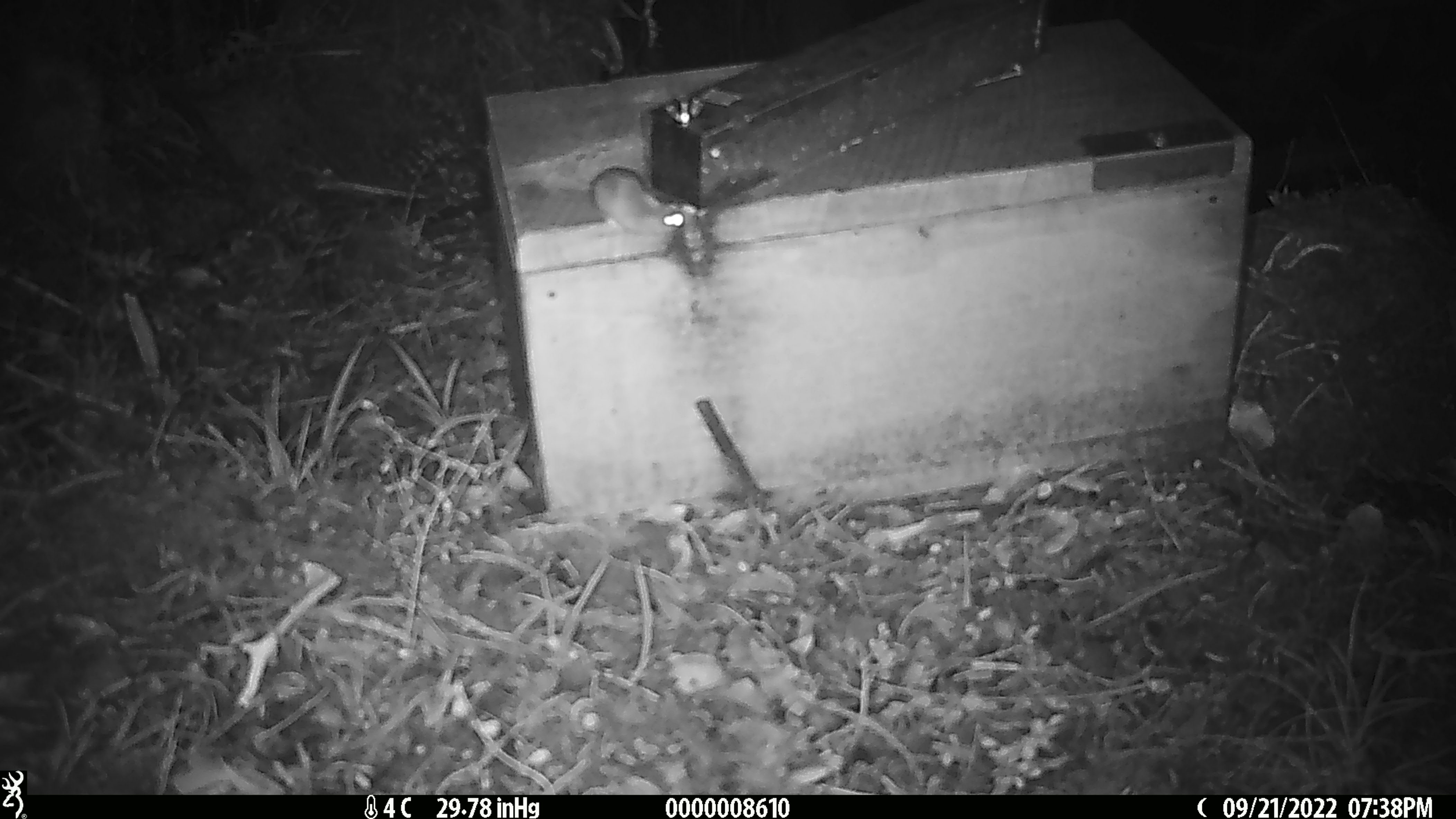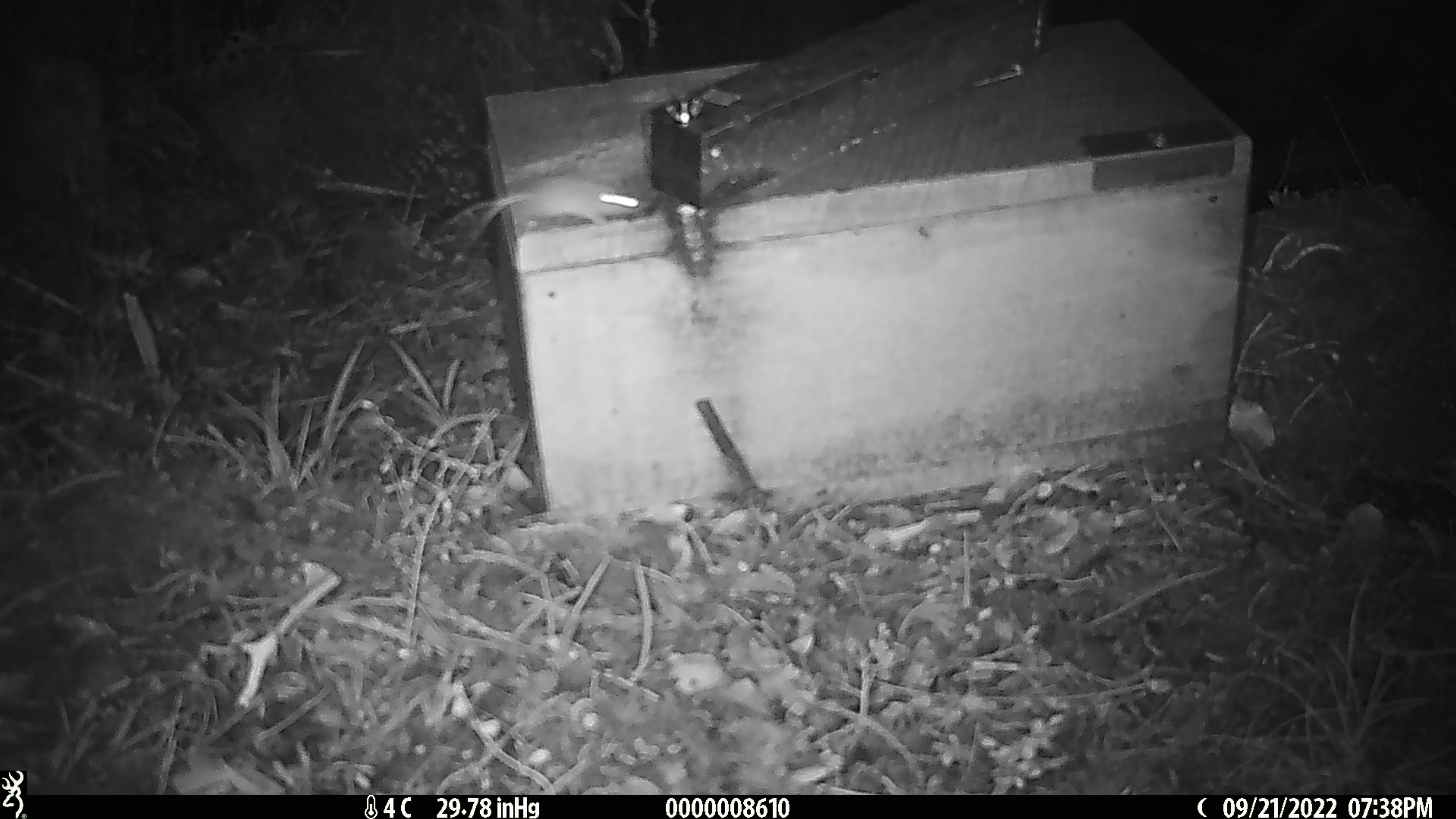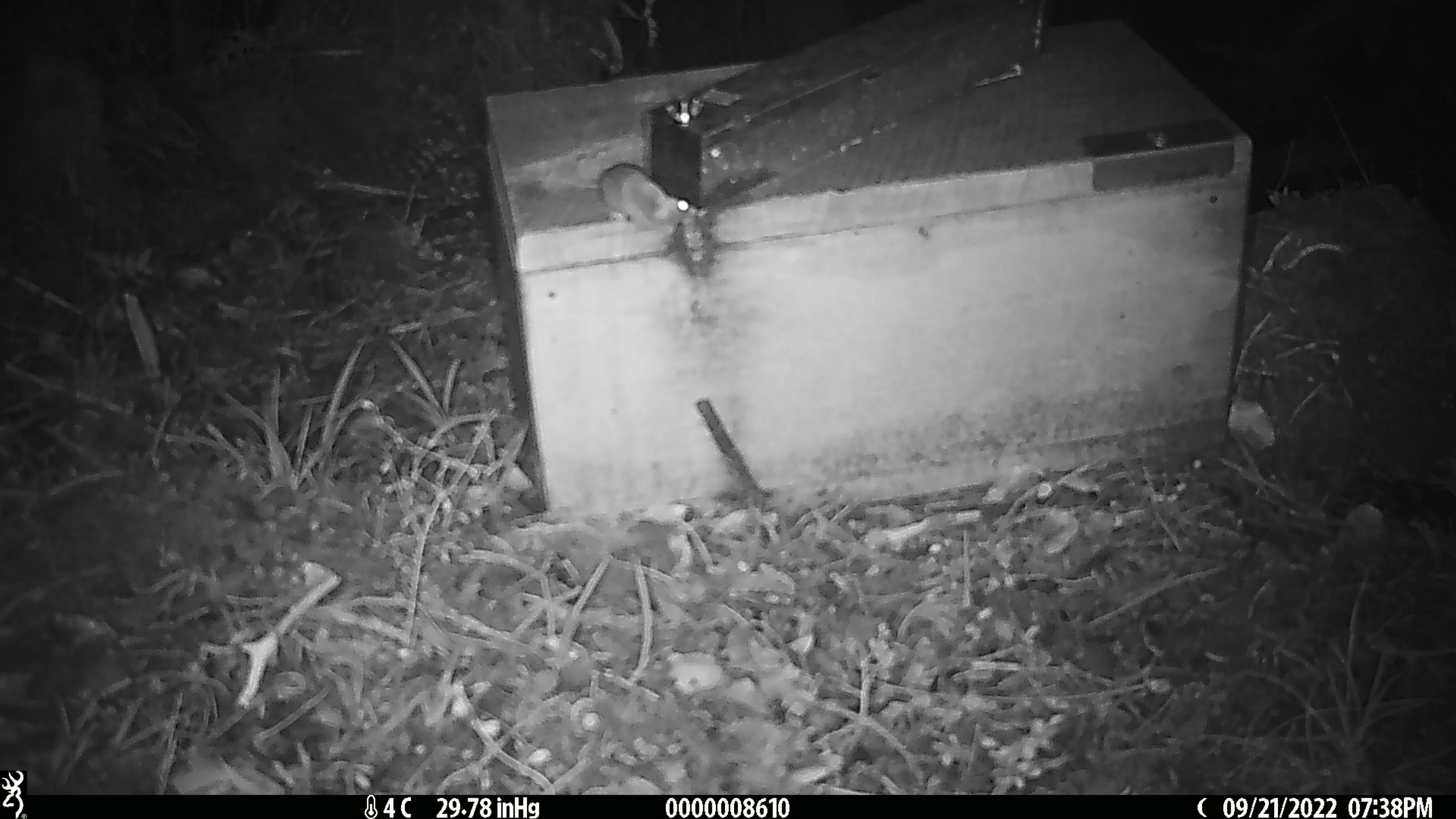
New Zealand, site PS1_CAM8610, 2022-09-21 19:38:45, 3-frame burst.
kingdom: Animalia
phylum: Chordata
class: Mammalia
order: Rodentia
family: Muridae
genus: Mus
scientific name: Mus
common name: mouse